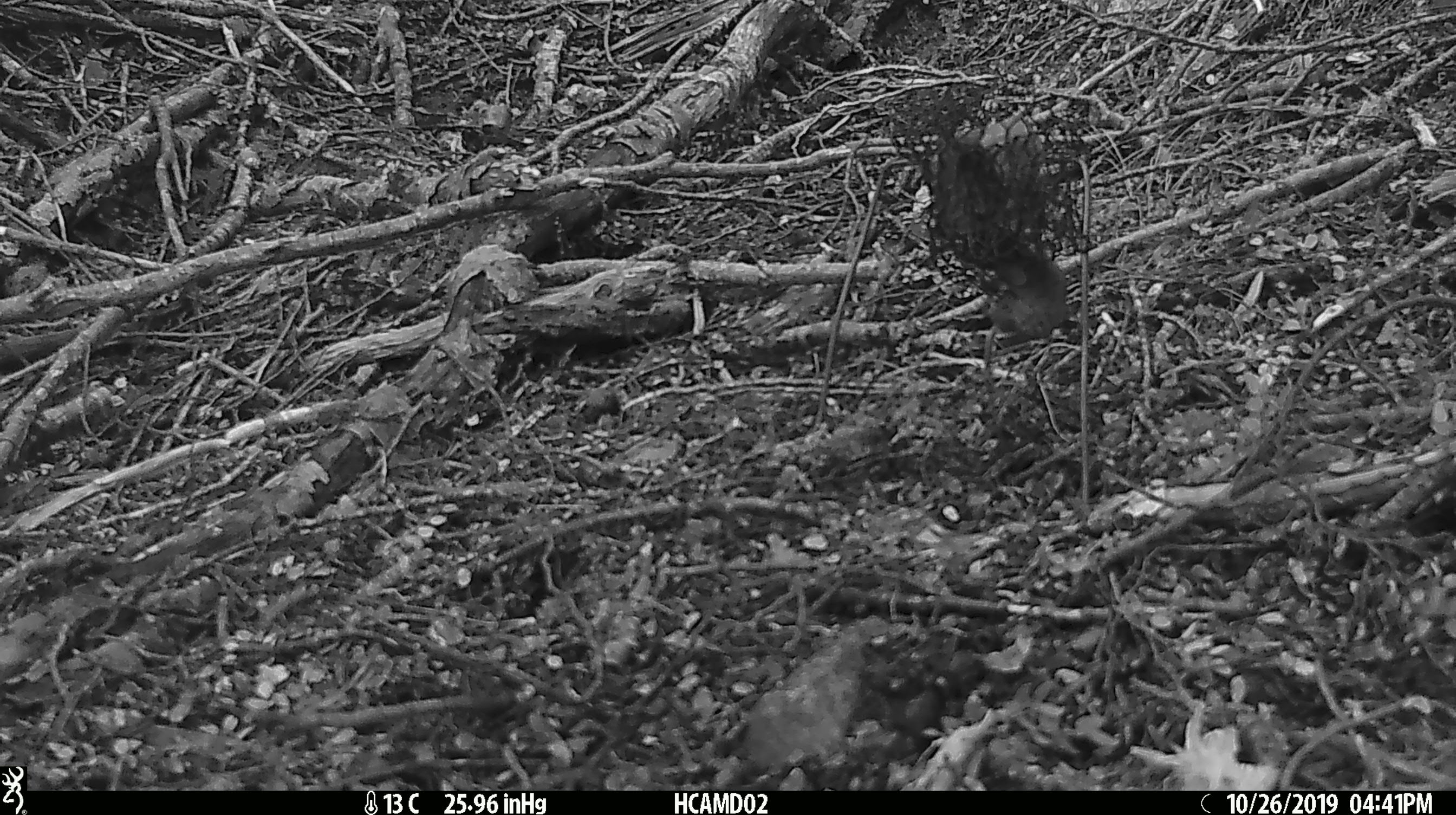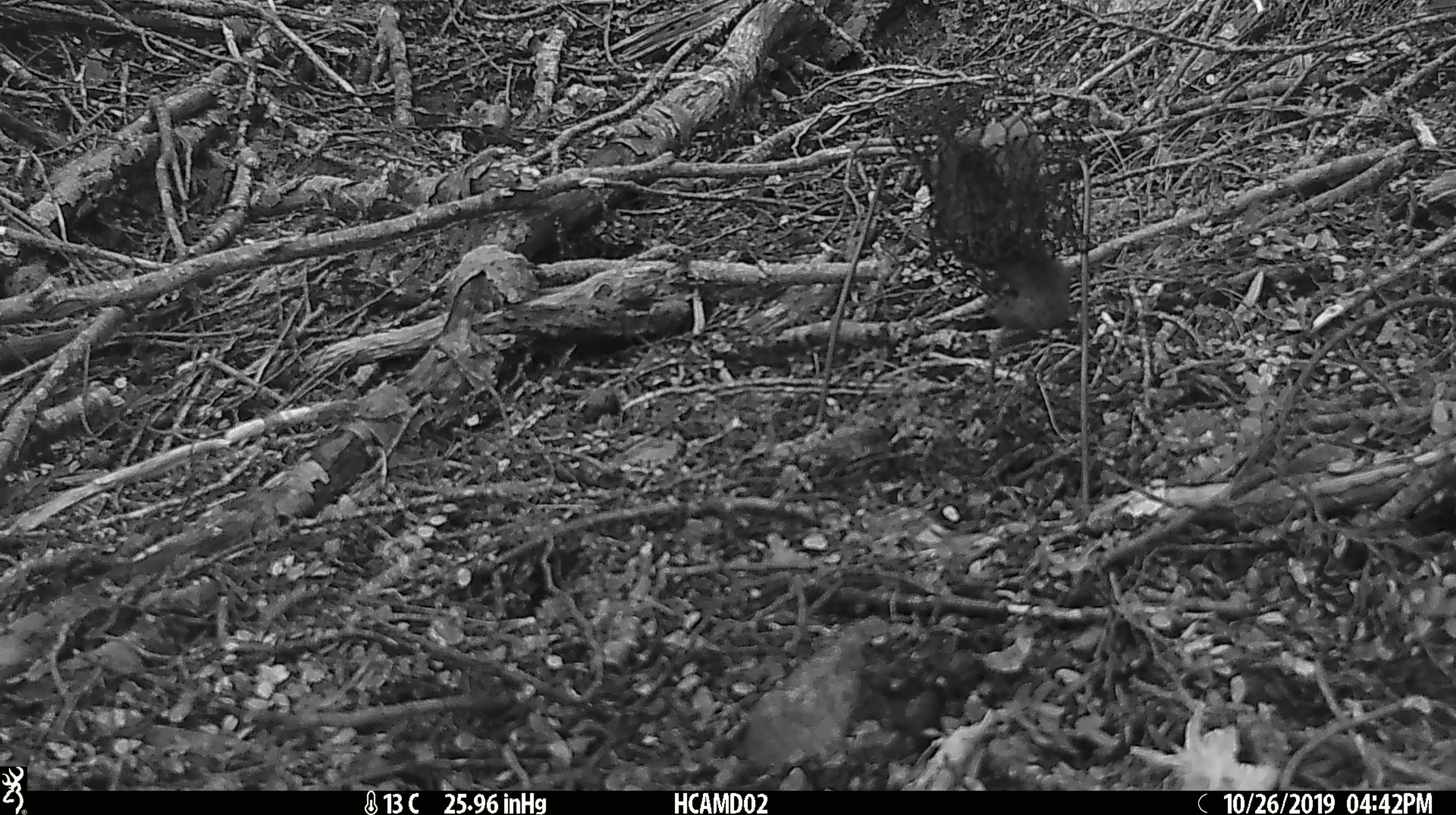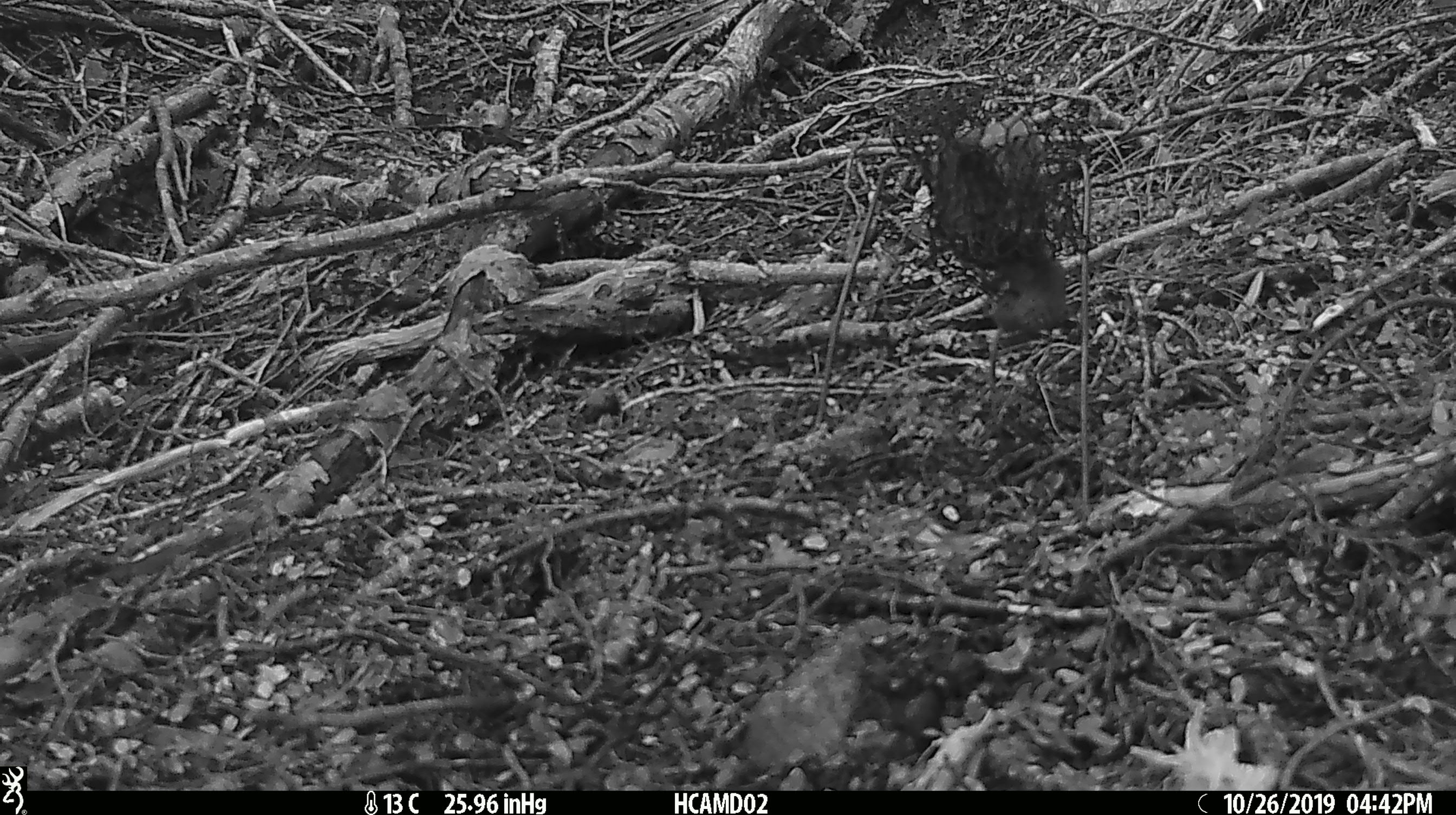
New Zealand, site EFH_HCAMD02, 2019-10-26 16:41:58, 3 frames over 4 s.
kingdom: Animalia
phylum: Chordata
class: Mammalia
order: Rodentia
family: Muridae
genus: Mus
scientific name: Mus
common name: mouse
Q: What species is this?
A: Mouse (Mus).